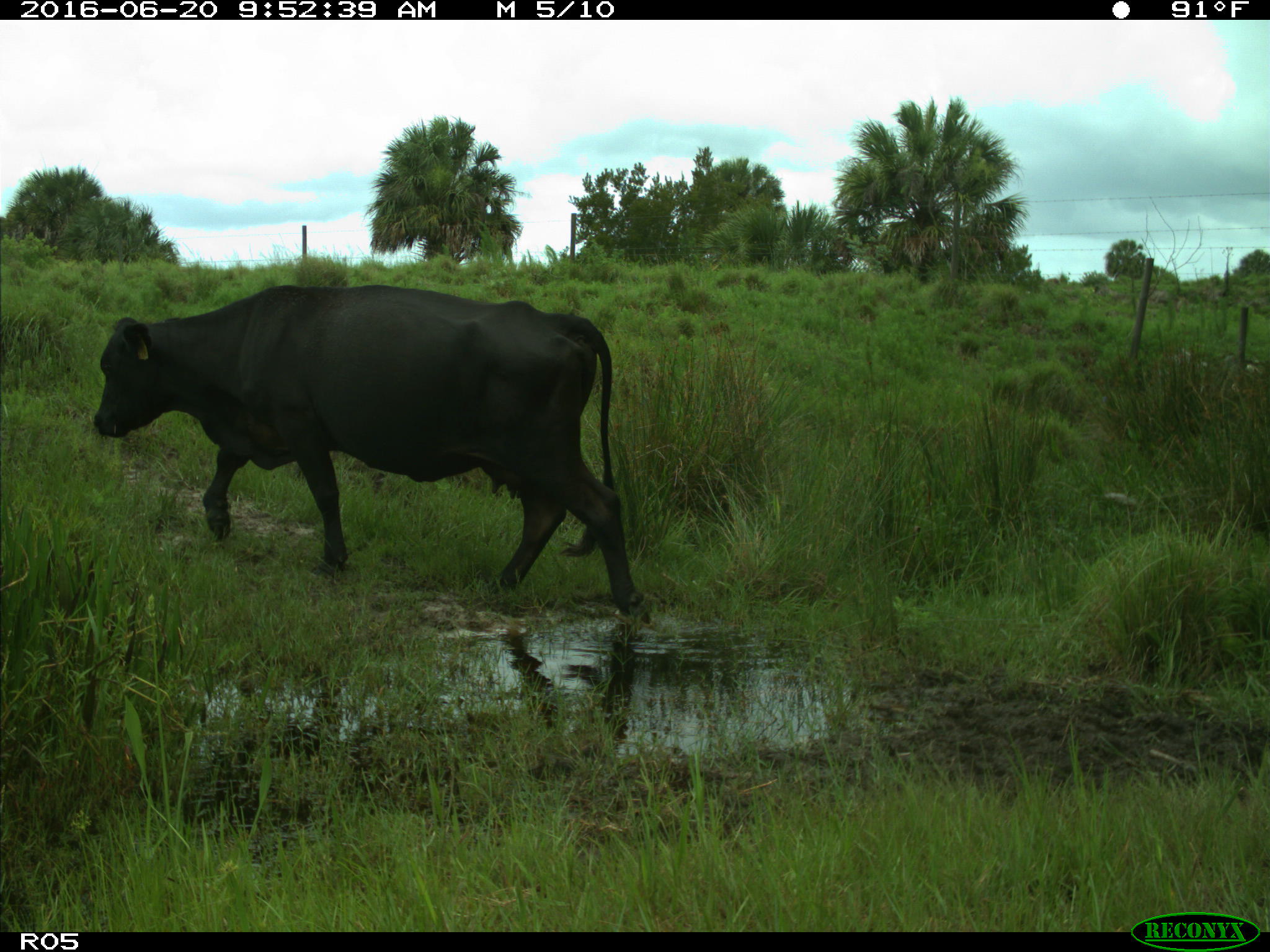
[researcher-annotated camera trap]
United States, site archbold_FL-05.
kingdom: Animalia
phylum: Chordata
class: Mammalia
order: Artiodactyla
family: Bovidae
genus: Bos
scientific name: Bos taurus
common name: domestic cow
Bos taurus (domestic cow).